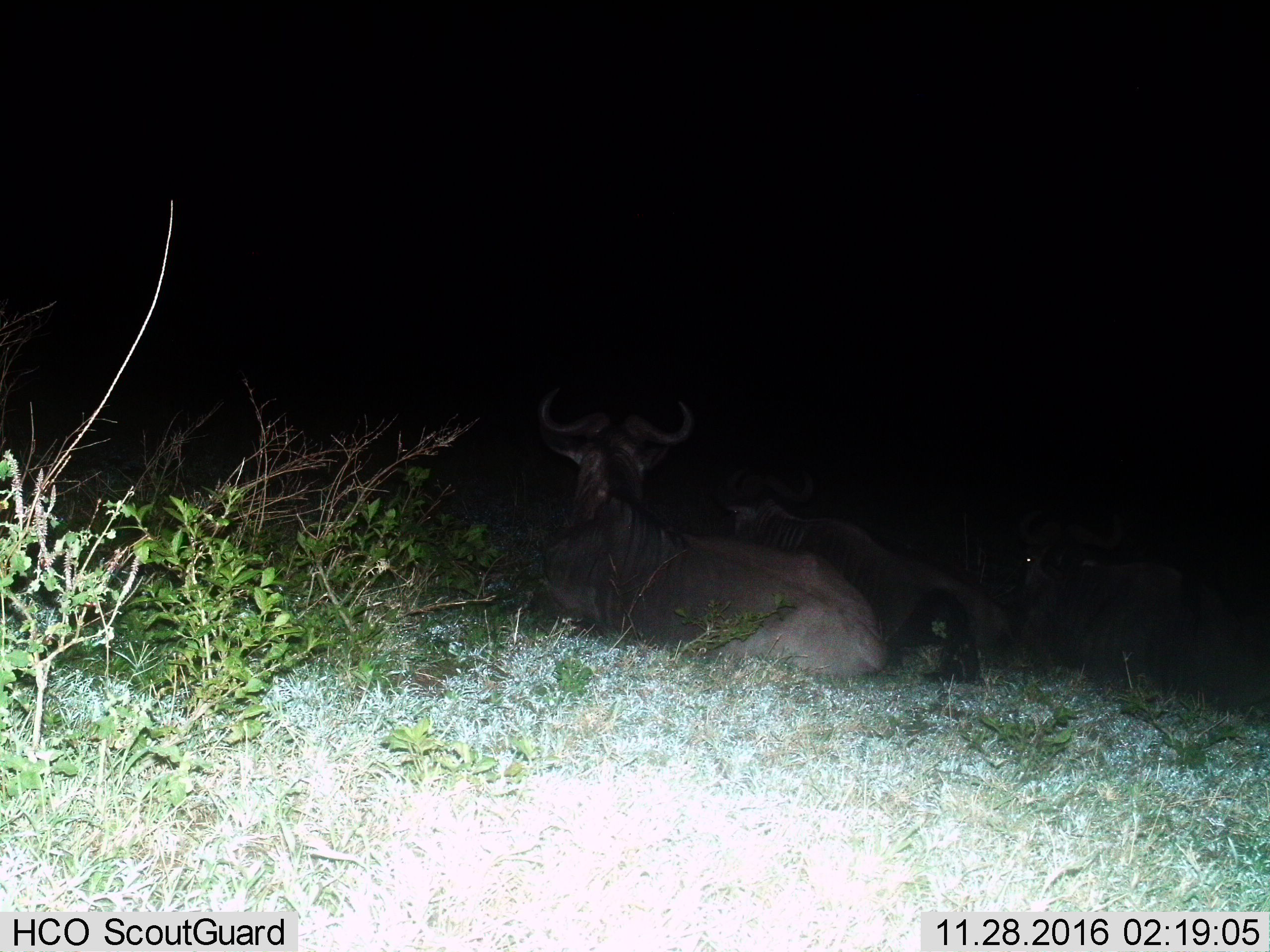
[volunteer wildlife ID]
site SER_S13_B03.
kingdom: Animalia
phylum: Chordata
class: Mammalia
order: Artiodactyla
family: Bovidae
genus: Connochaetes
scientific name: Connochaetes taurinus taurinus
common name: blue wildebeest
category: wildebeestblue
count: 3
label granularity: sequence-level